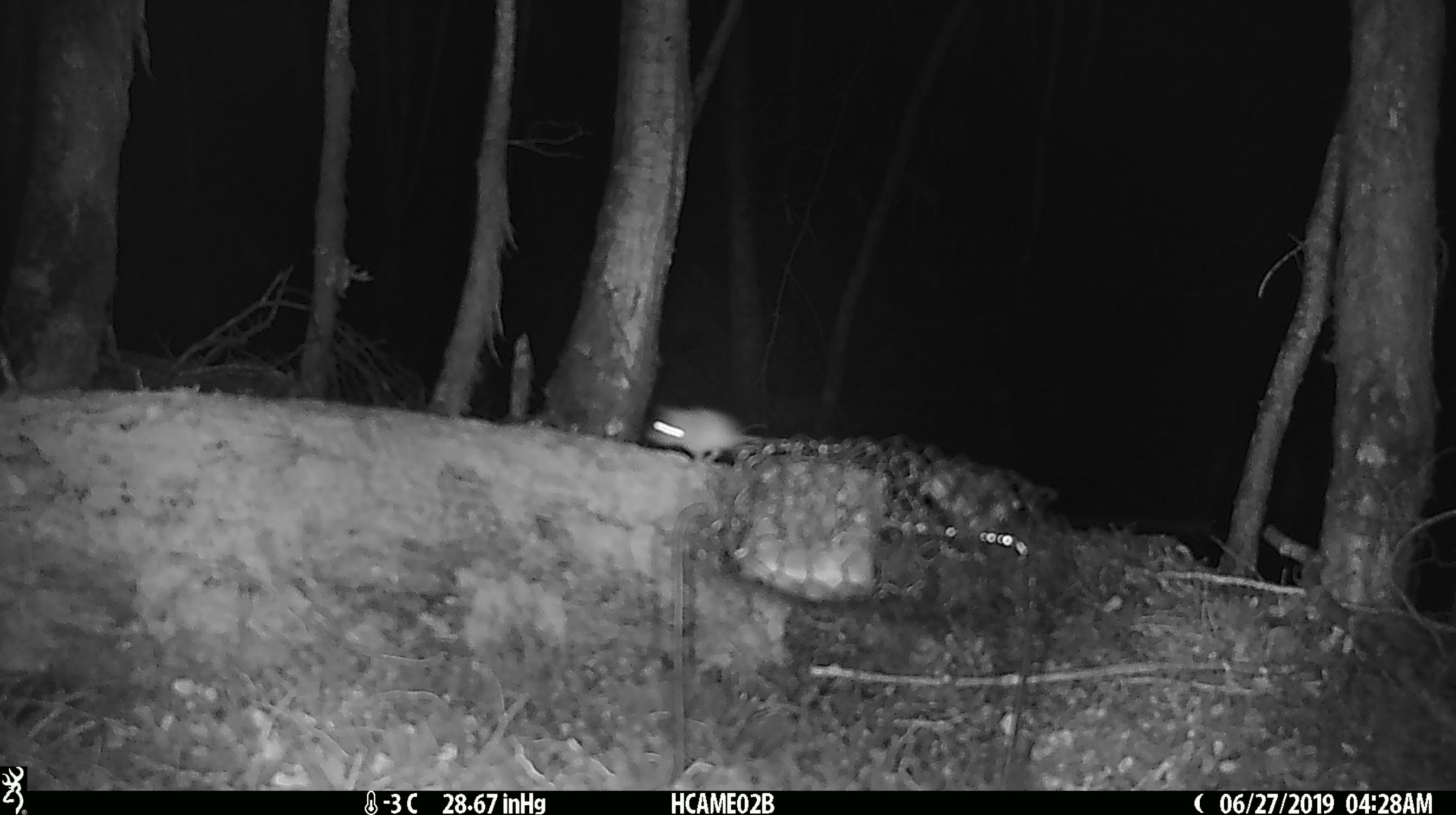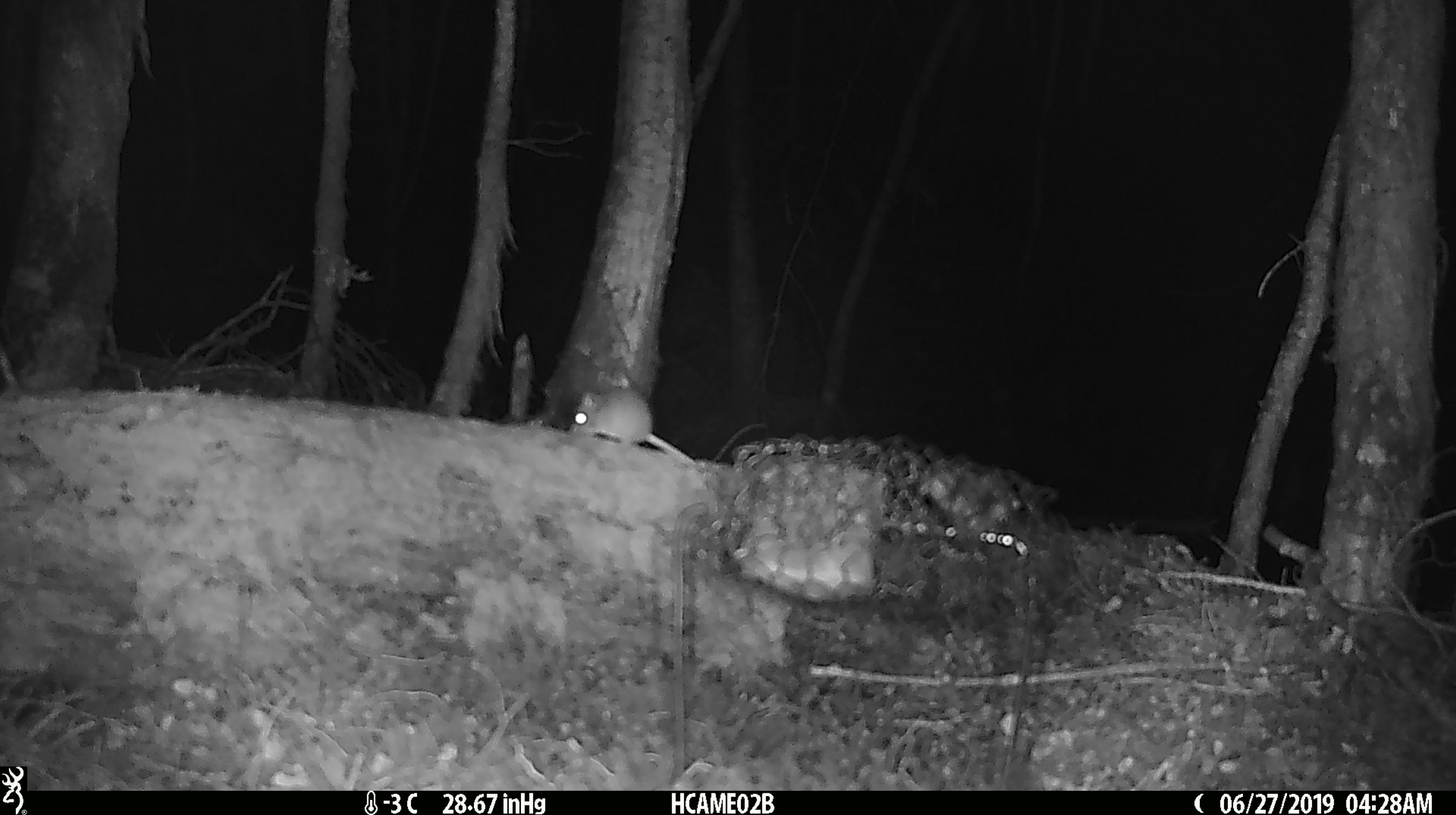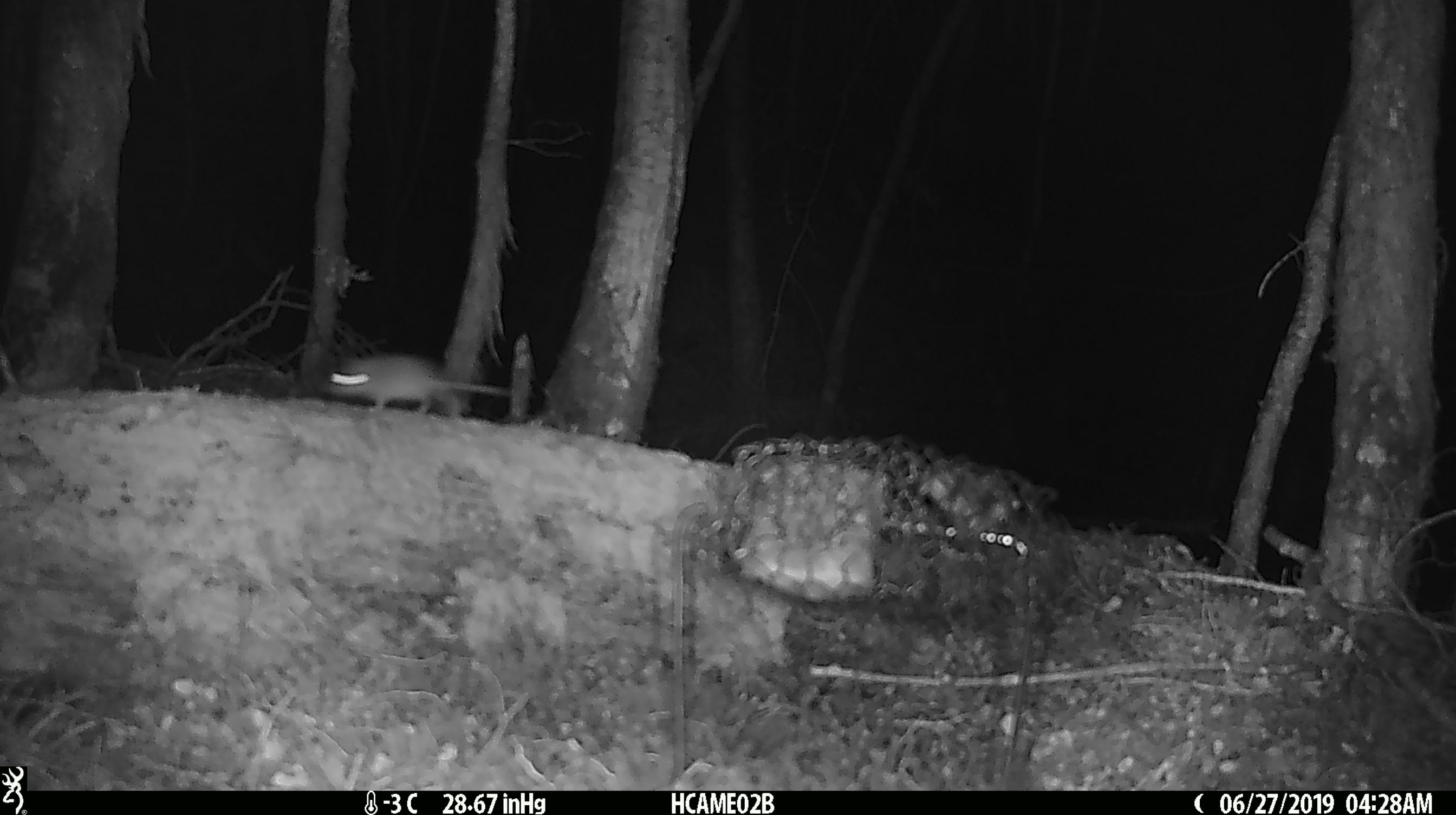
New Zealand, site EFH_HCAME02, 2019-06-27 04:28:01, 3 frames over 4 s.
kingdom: Animalia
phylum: Chordata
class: Mammalia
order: Rodentia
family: Muridae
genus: Mus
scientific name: Mus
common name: mouse